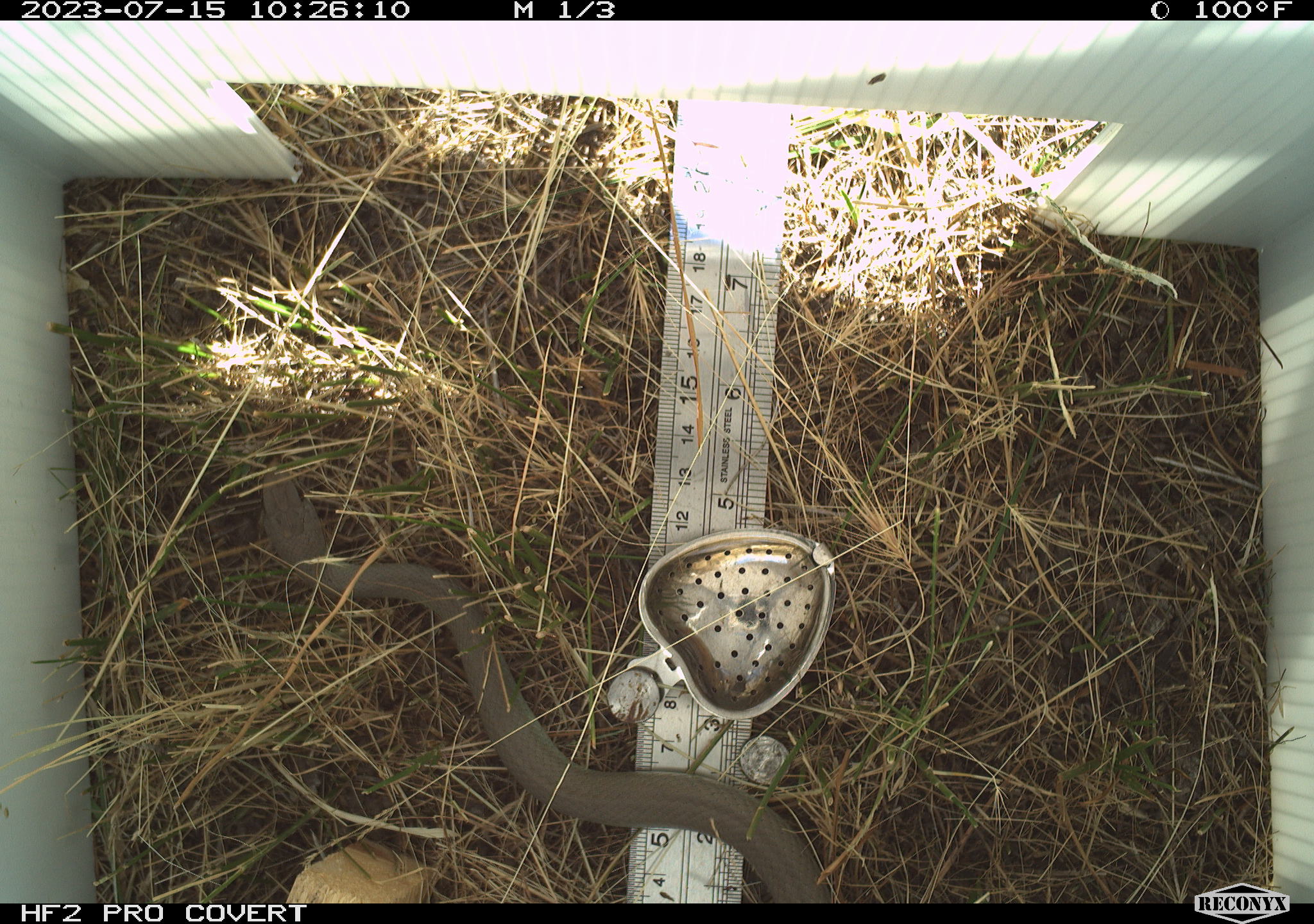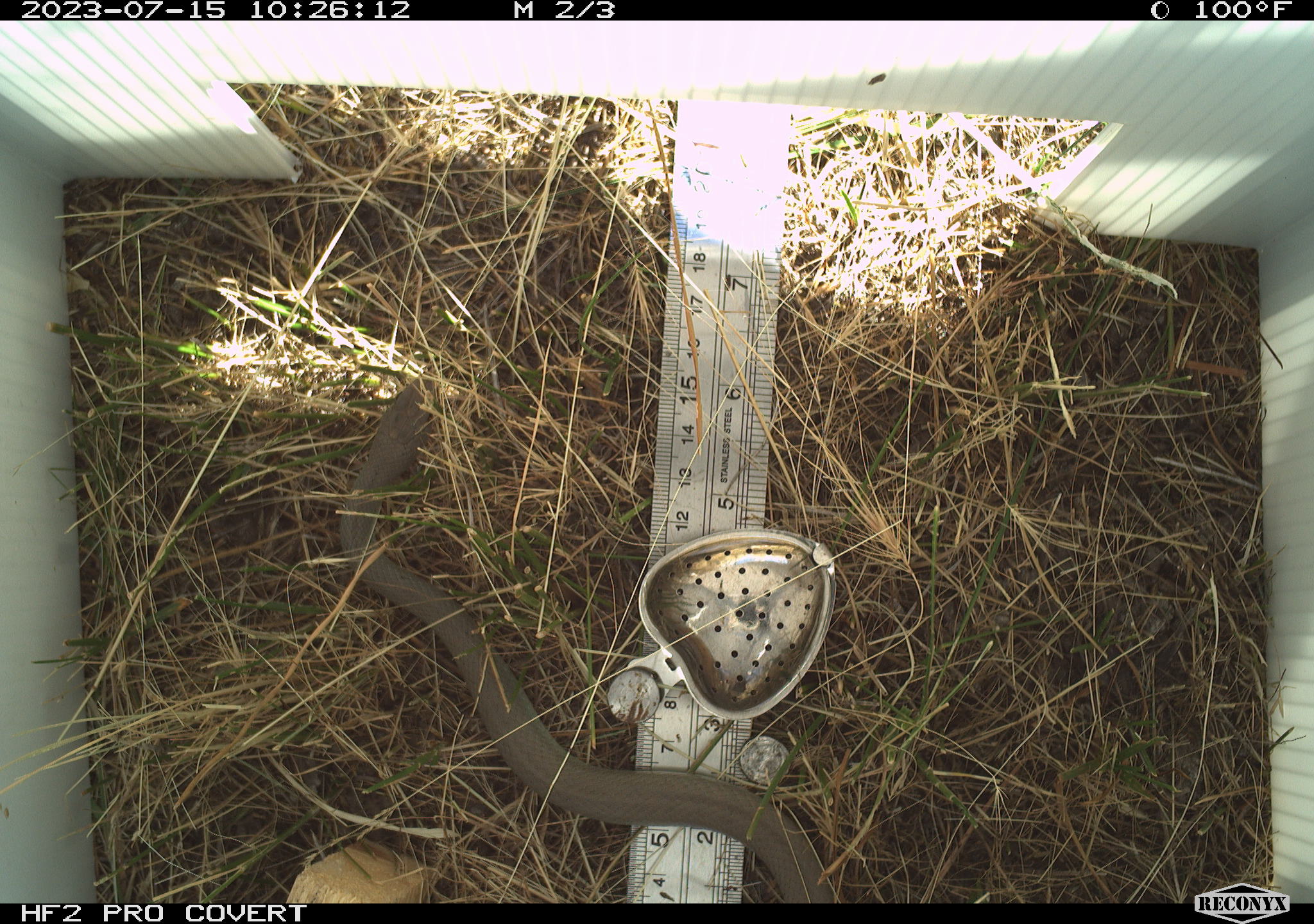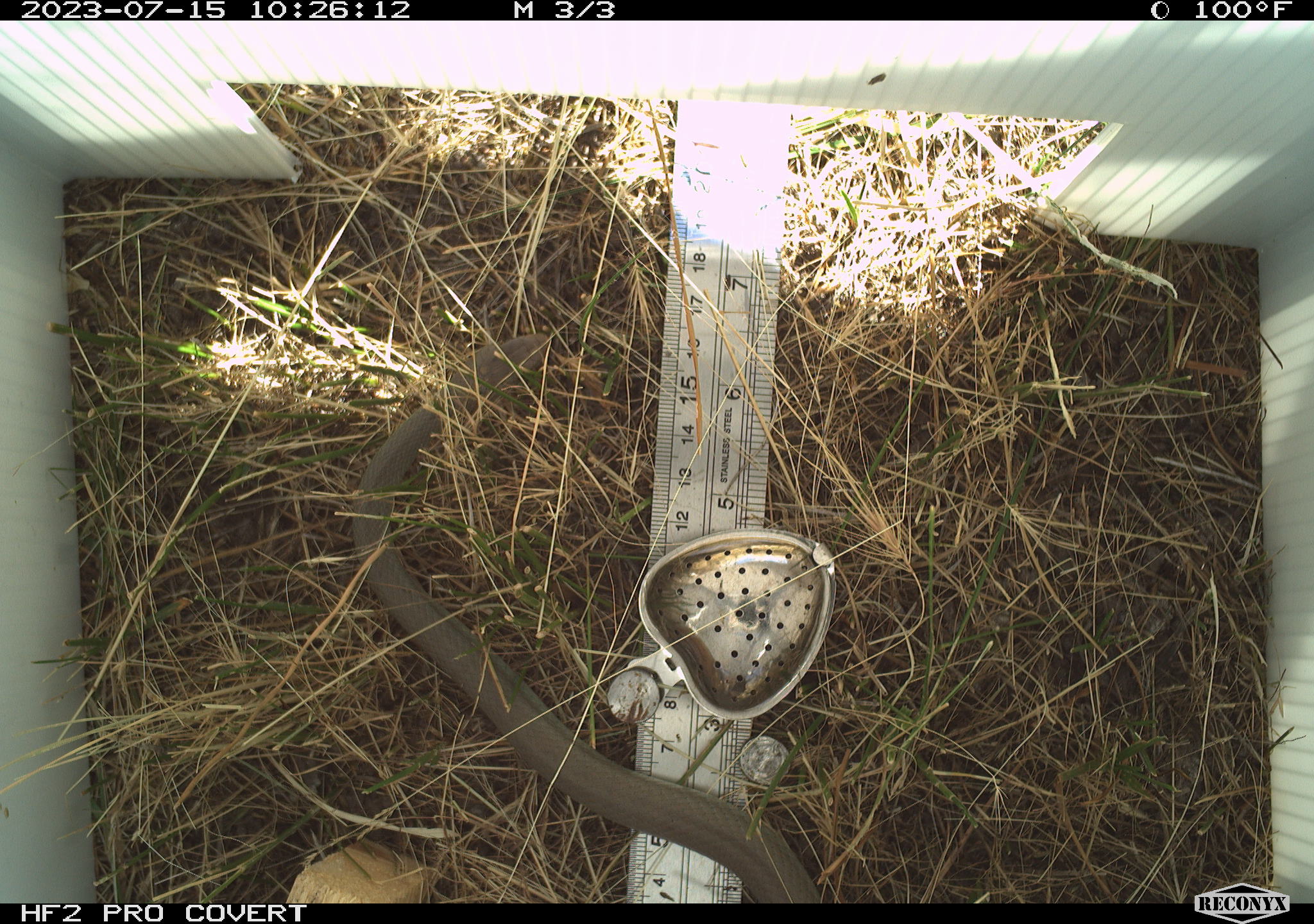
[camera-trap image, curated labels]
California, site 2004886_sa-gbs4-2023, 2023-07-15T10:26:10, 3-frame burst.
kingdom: Animalia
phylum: Chordata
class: Reptilia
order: Squamata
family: Colubridae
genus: Coluber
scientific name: Coluber constrictor mormon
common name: western yellow-bellied racer